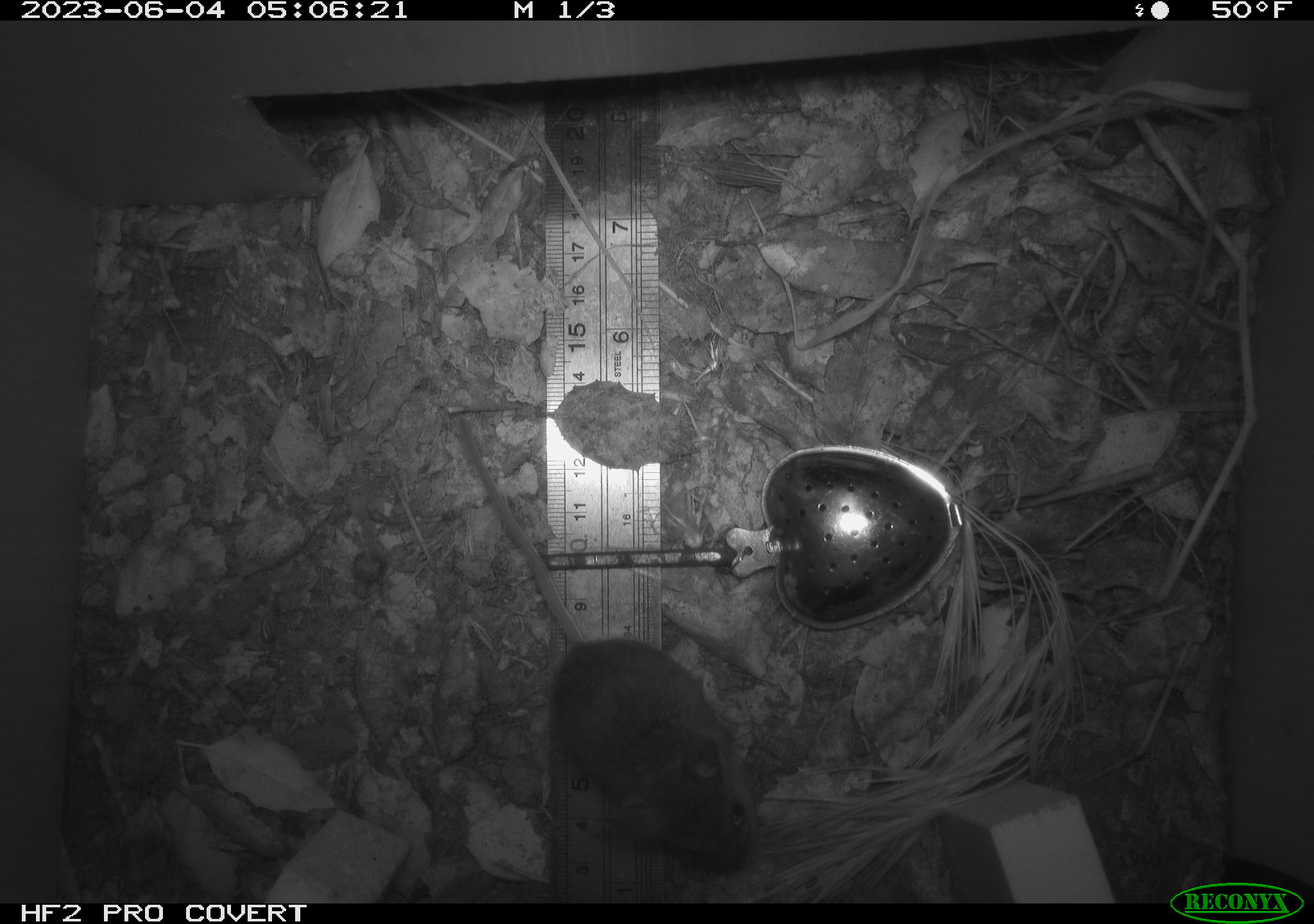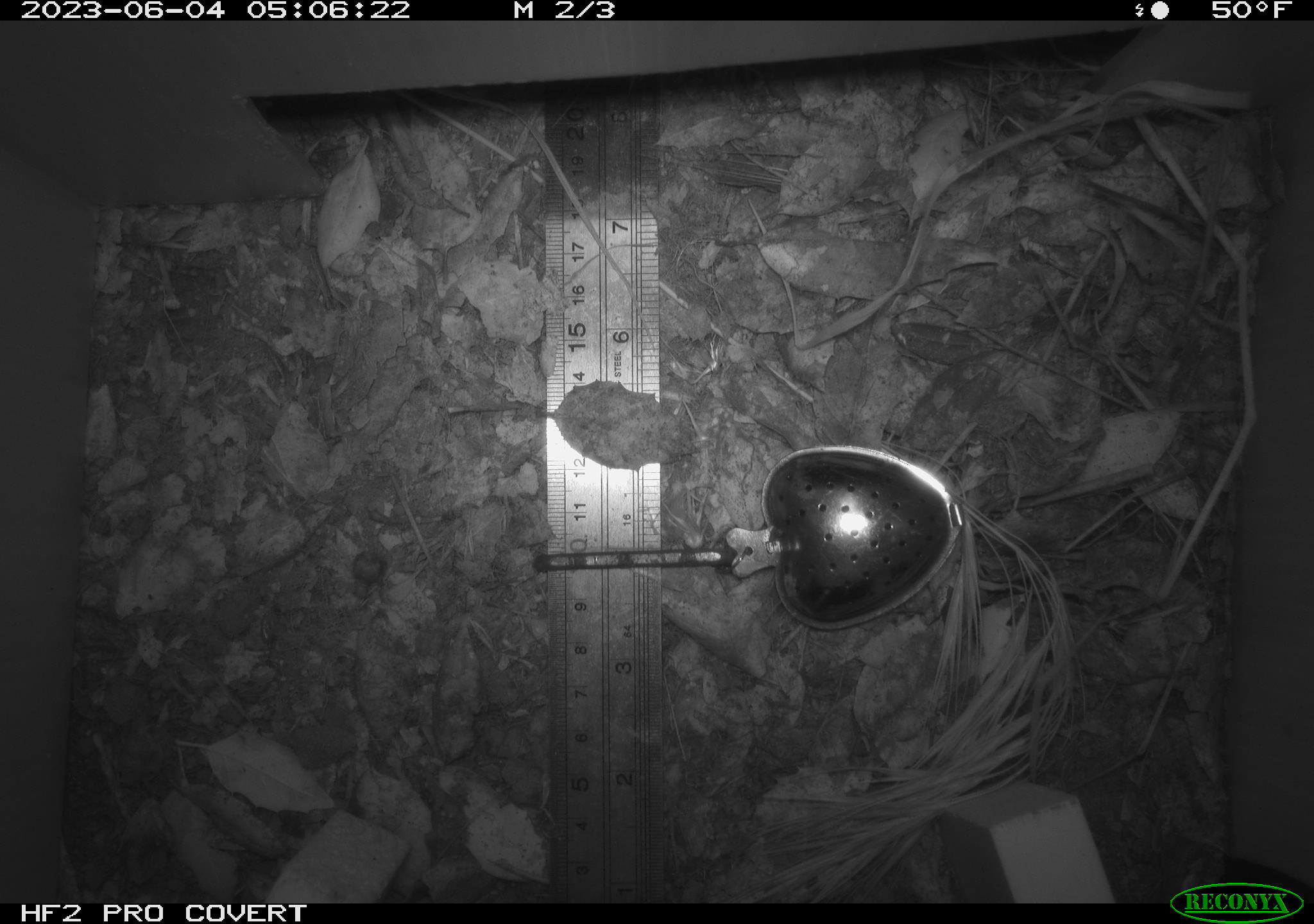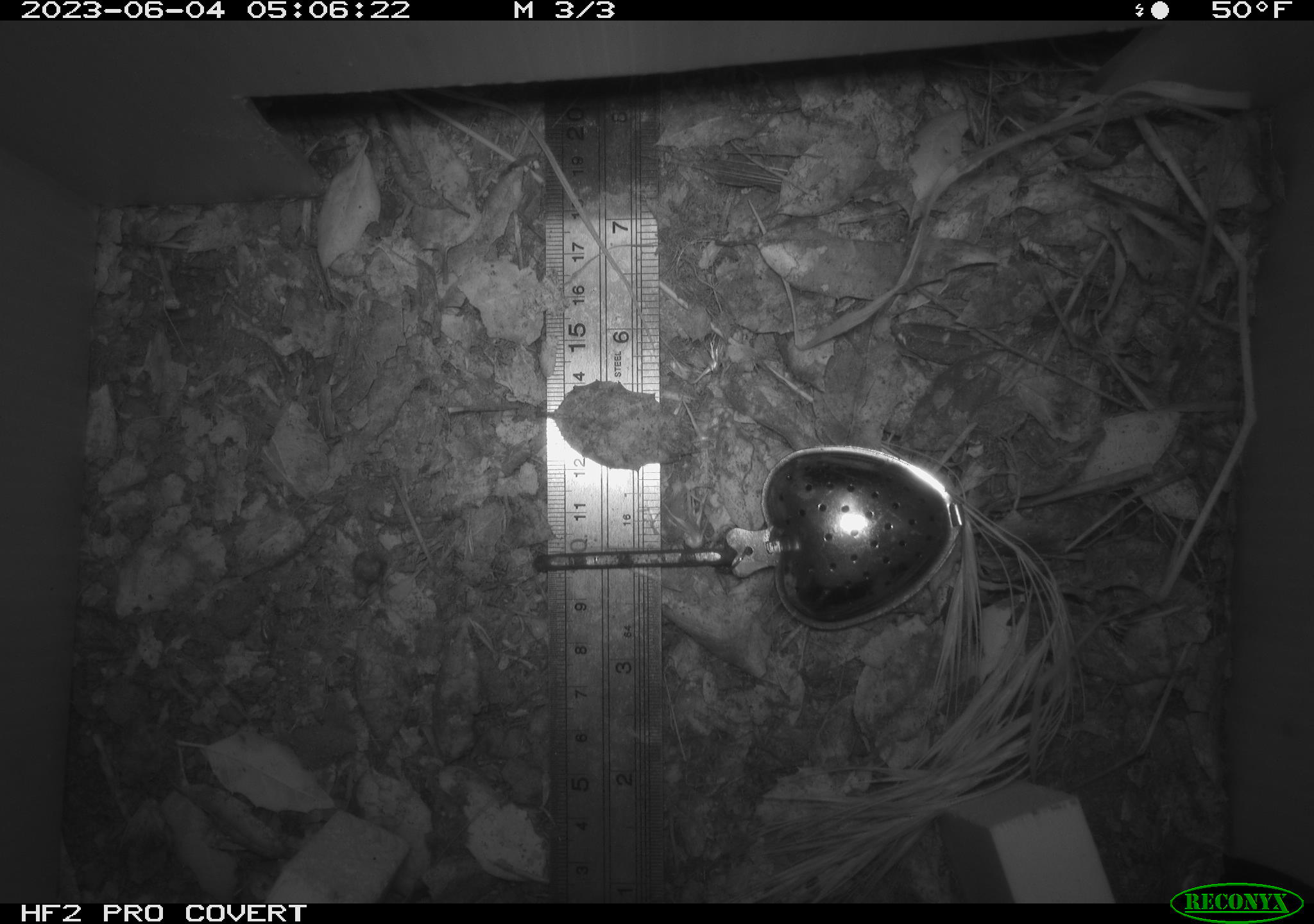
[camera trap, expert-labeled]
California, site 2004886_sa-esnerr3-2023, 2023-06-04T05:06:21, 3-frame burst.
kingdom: Animalia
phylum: Chordata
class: Mammalia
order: Rodentia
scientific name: Rodentia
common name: mouse species